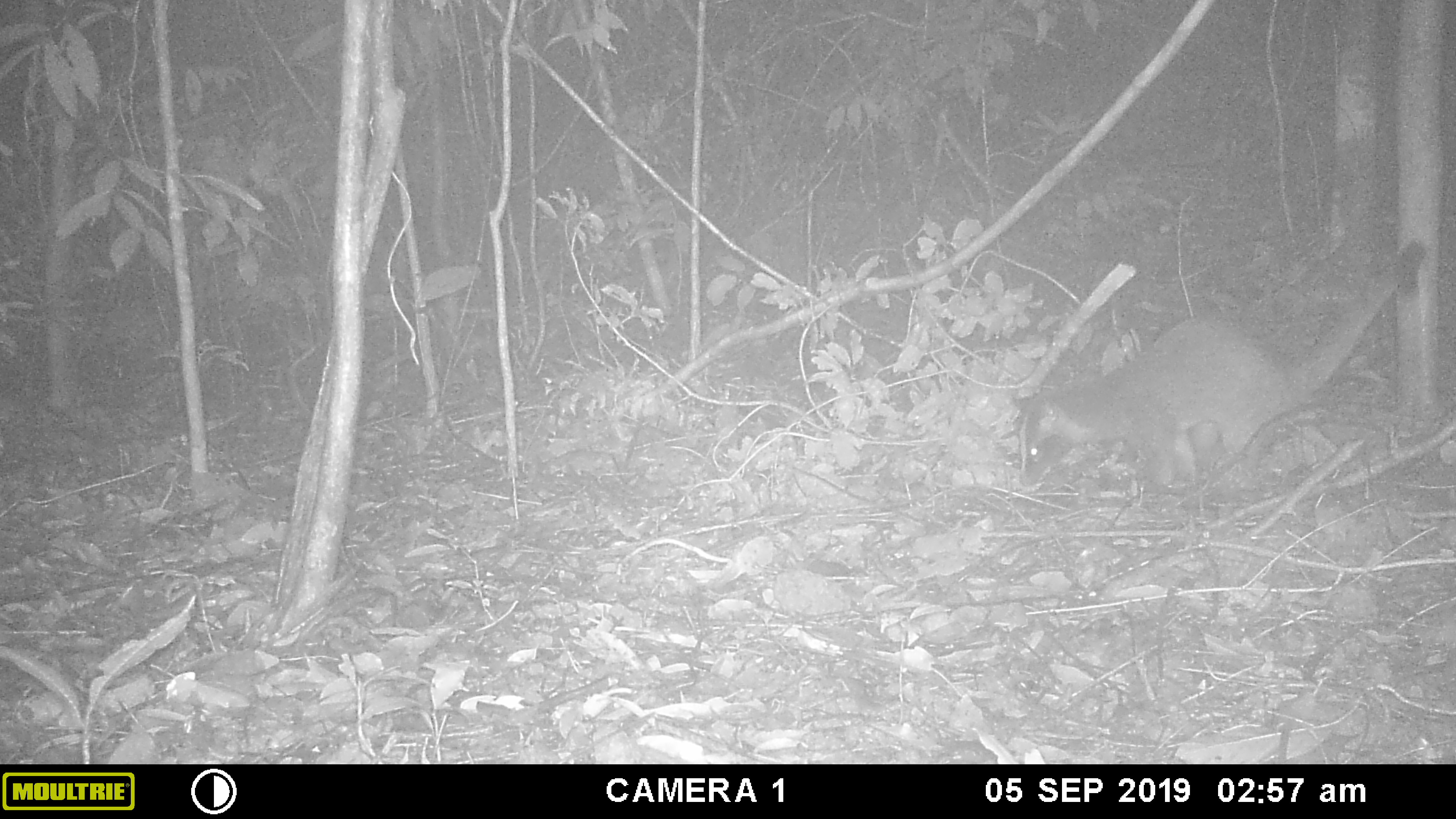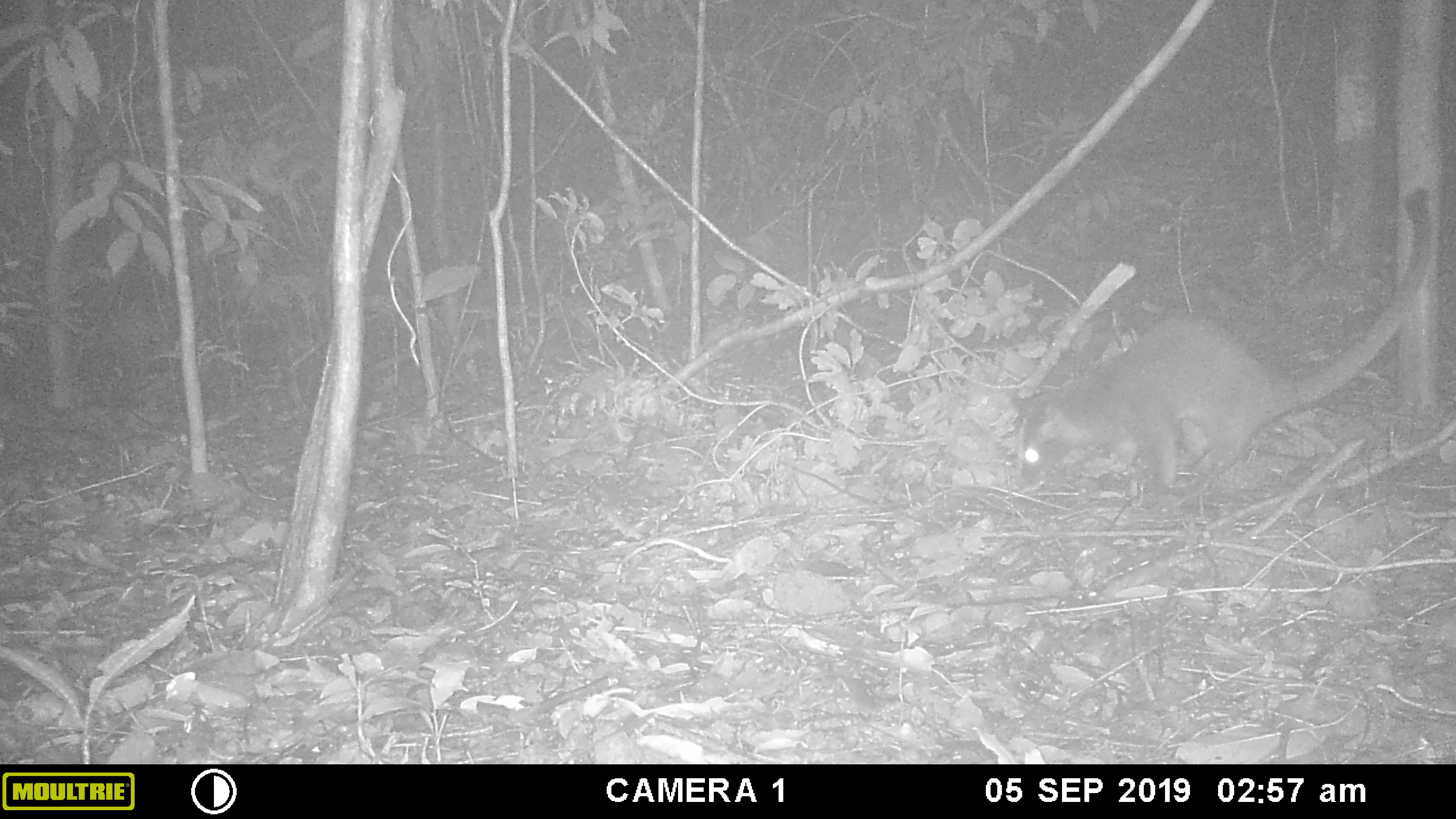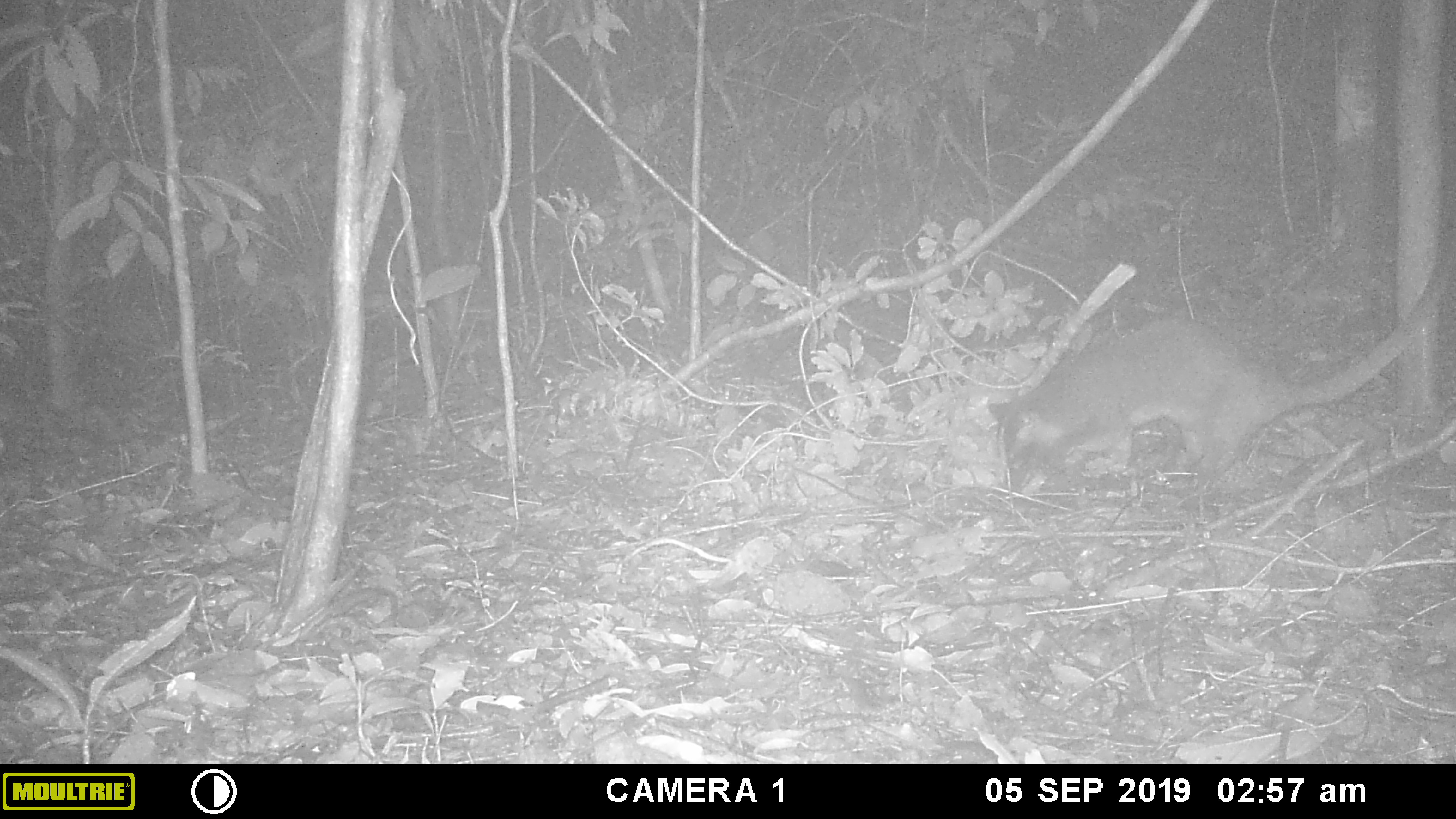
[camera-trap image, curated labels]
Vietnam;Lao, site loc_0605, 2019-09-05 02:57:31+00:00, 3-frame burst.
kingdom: Animalia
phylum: Chordata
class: Mammalia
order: Carnivora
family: Viverridae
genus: Paguma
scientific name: Paguma larvata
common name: masked palm civet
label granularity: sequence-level